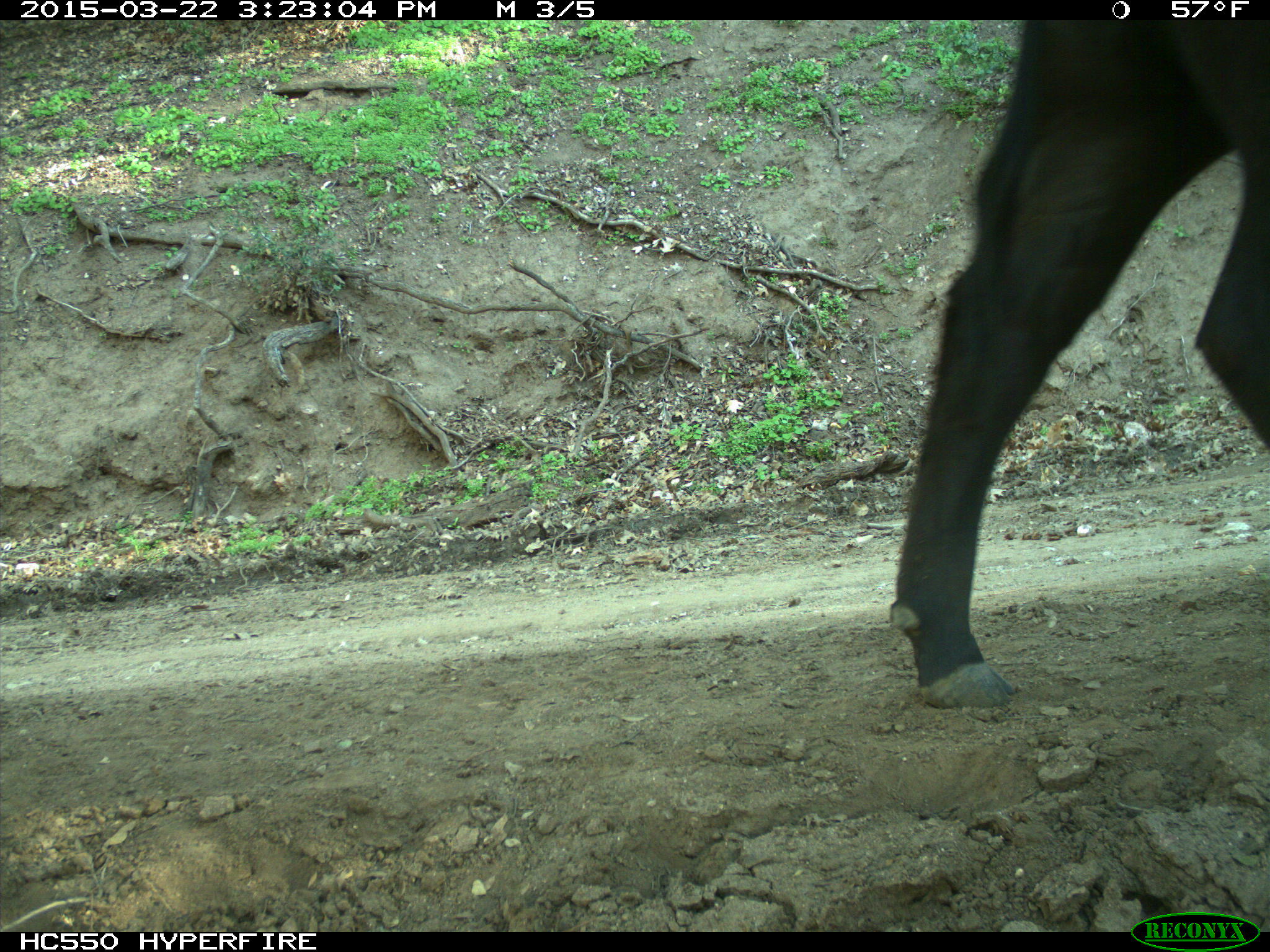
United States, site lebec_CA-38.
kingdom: Animalia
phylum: Chordata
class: Mammalia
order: Artiodactyla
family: Bovidae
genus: Bos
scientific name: Bos taurus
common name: domestic cow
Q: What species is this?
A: Bos taurus (domestic cow).